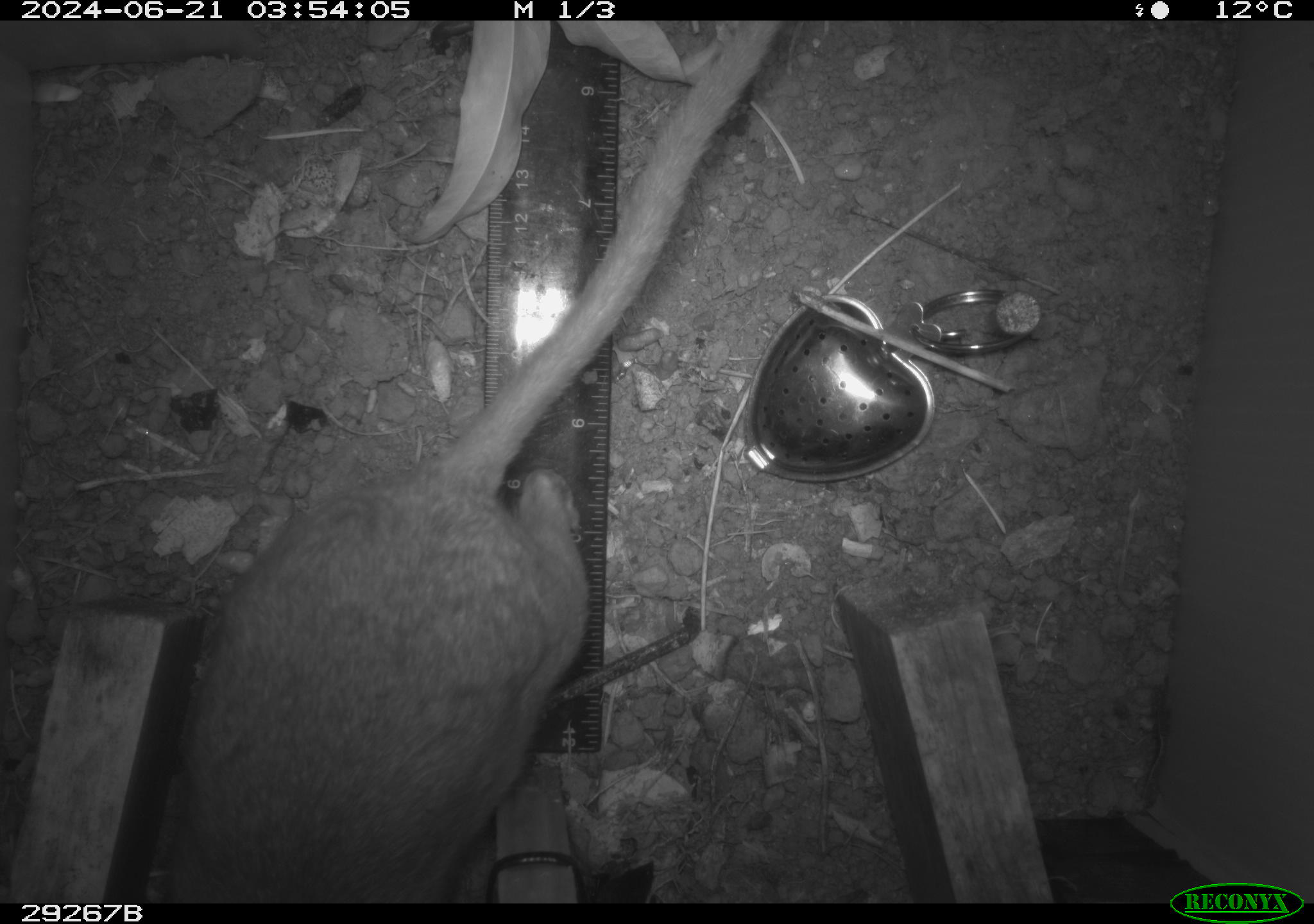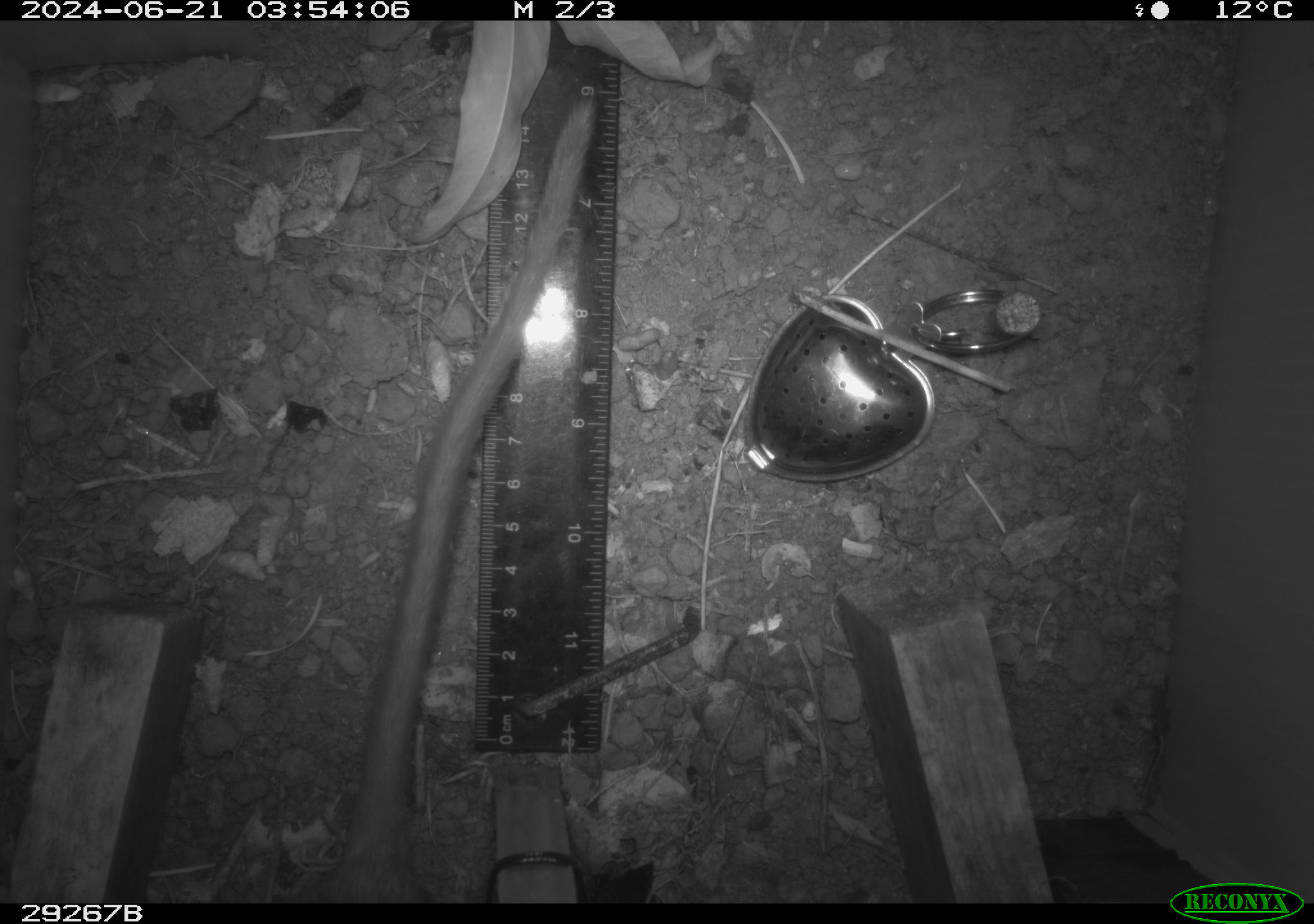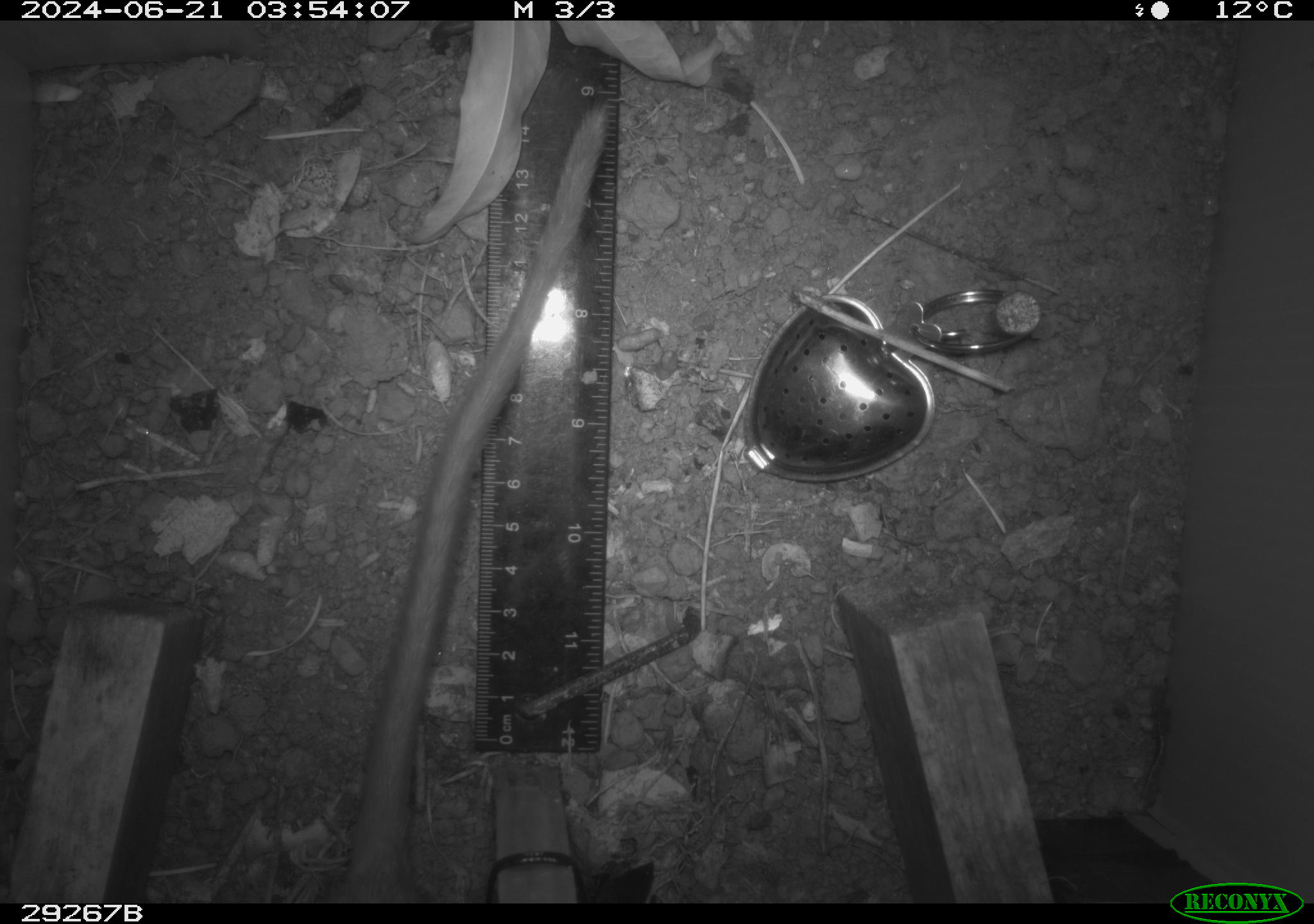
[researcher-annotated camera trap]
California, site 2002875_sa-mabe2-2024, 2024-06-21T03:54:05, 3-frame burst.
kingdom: Animalia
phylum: Chordata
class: Mammalia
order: Rodentia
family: Cricetidae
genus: Neotoma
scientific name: Neotoma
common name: pack rat or woodrat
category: neotoma species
Neotoma species (pack rat or woodrat) (Neotoma).